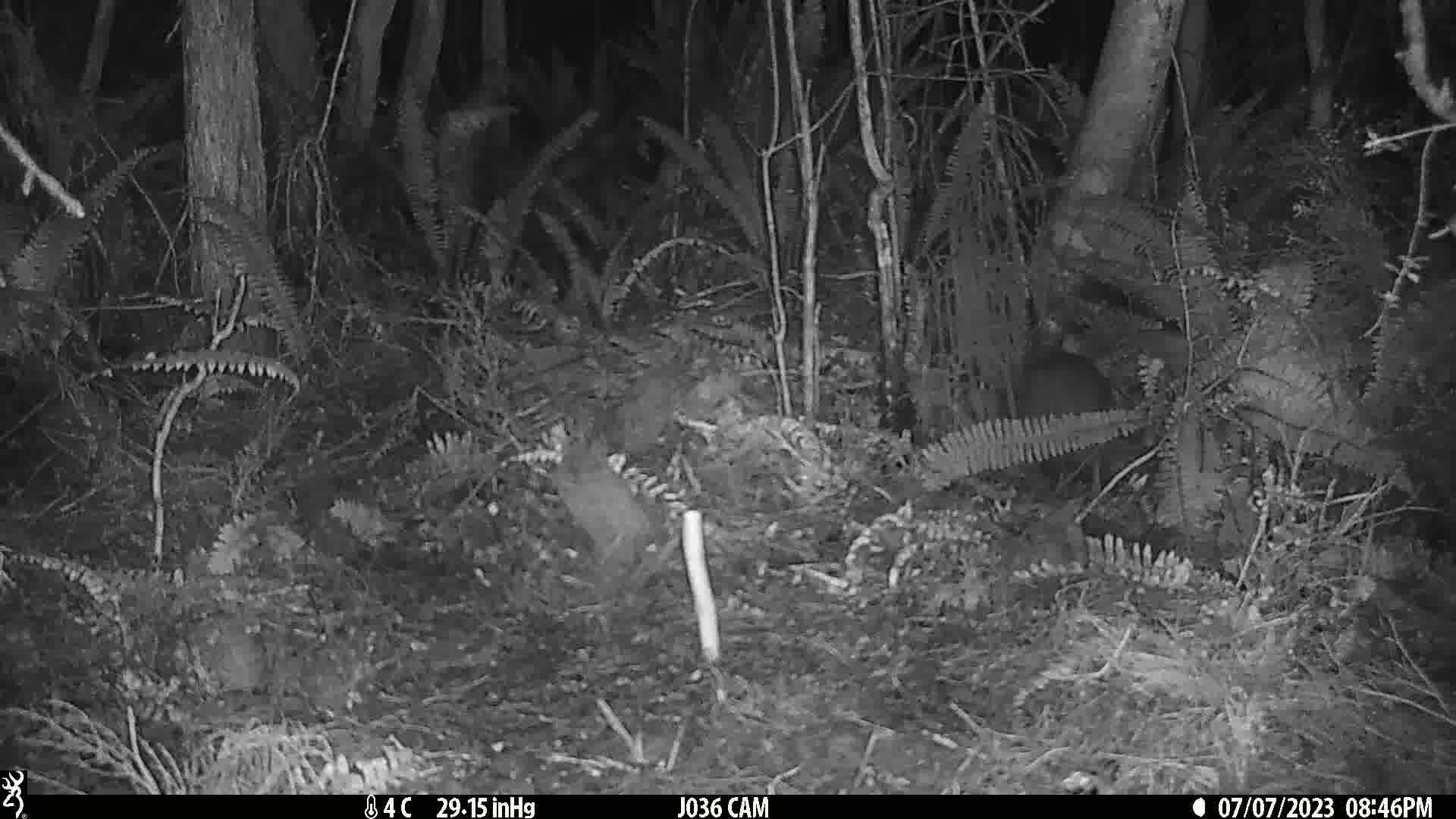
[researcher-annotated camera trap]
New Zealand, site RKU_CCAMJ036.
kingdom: Animalia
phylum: Chordata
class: Aves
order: Apterygiformes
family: Apterygidae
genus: Apteryx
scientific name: Apteryx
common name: kiwi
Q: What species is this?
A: Kiwi (Apteryx).